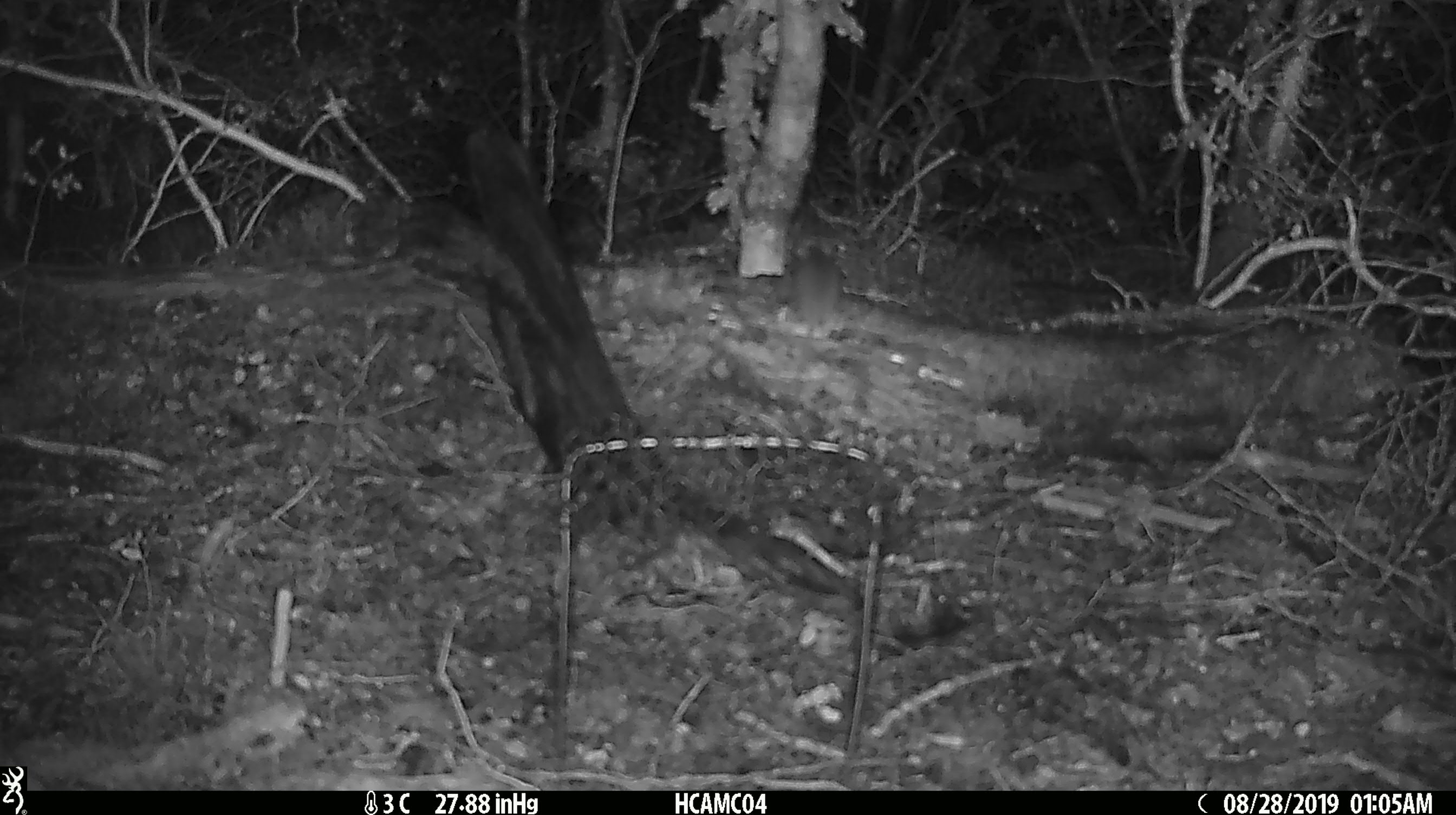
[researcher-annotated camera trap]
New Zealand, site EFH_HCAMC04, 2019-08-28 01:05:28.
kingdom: Animalia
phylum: Chordata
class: Mammalia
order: Rodentia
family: Muridae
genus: Mus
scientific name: Mus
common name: mouse